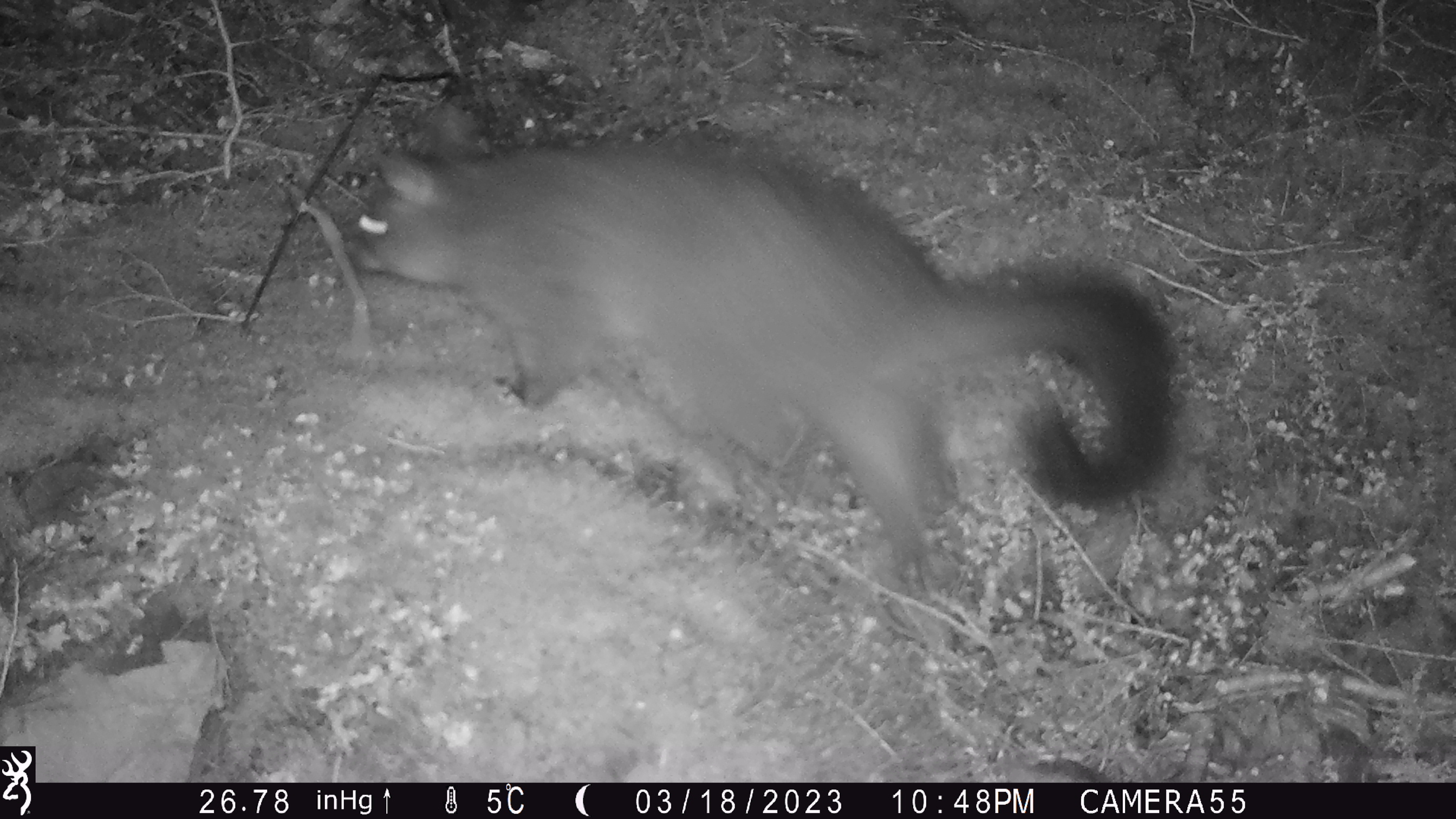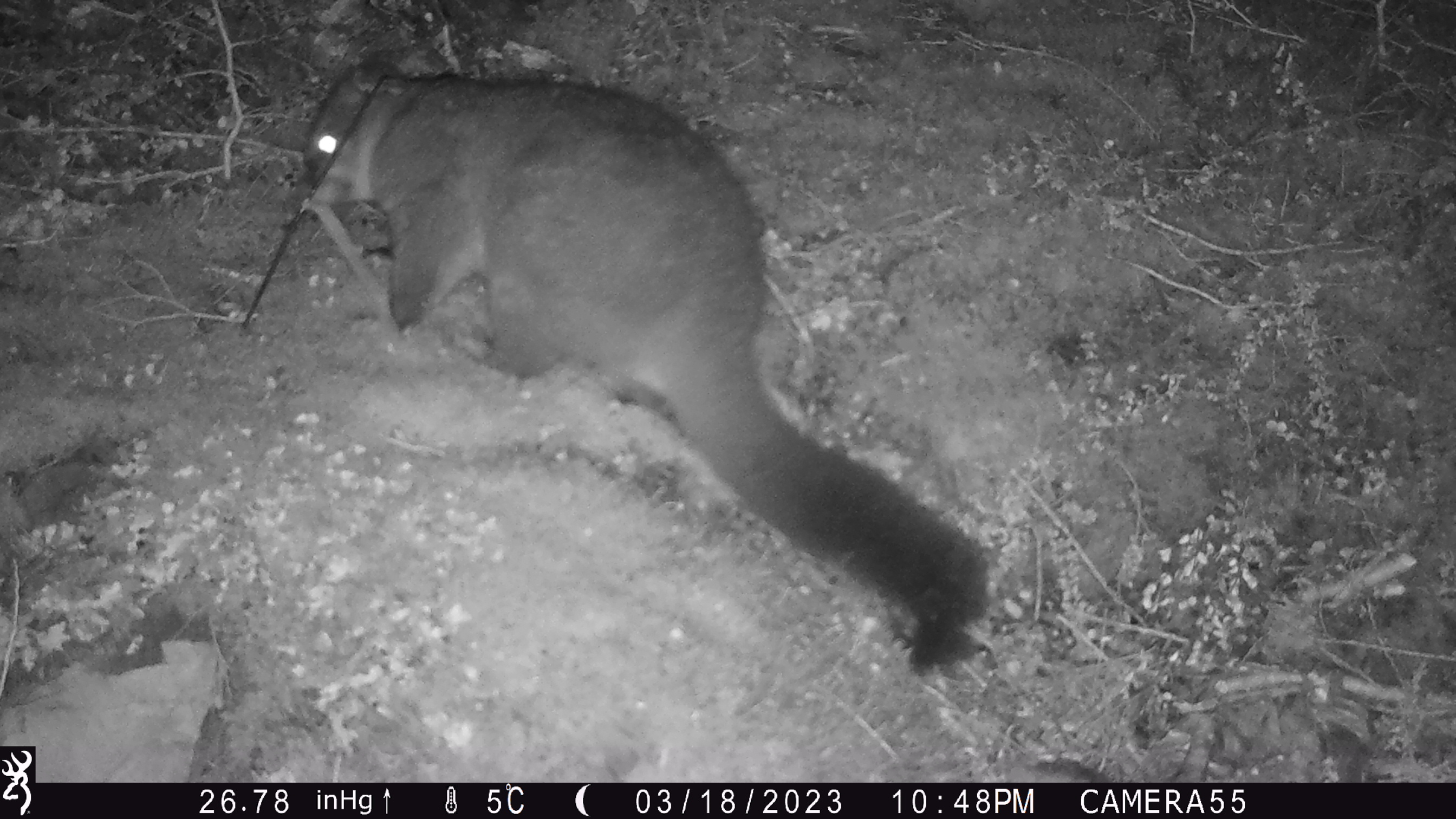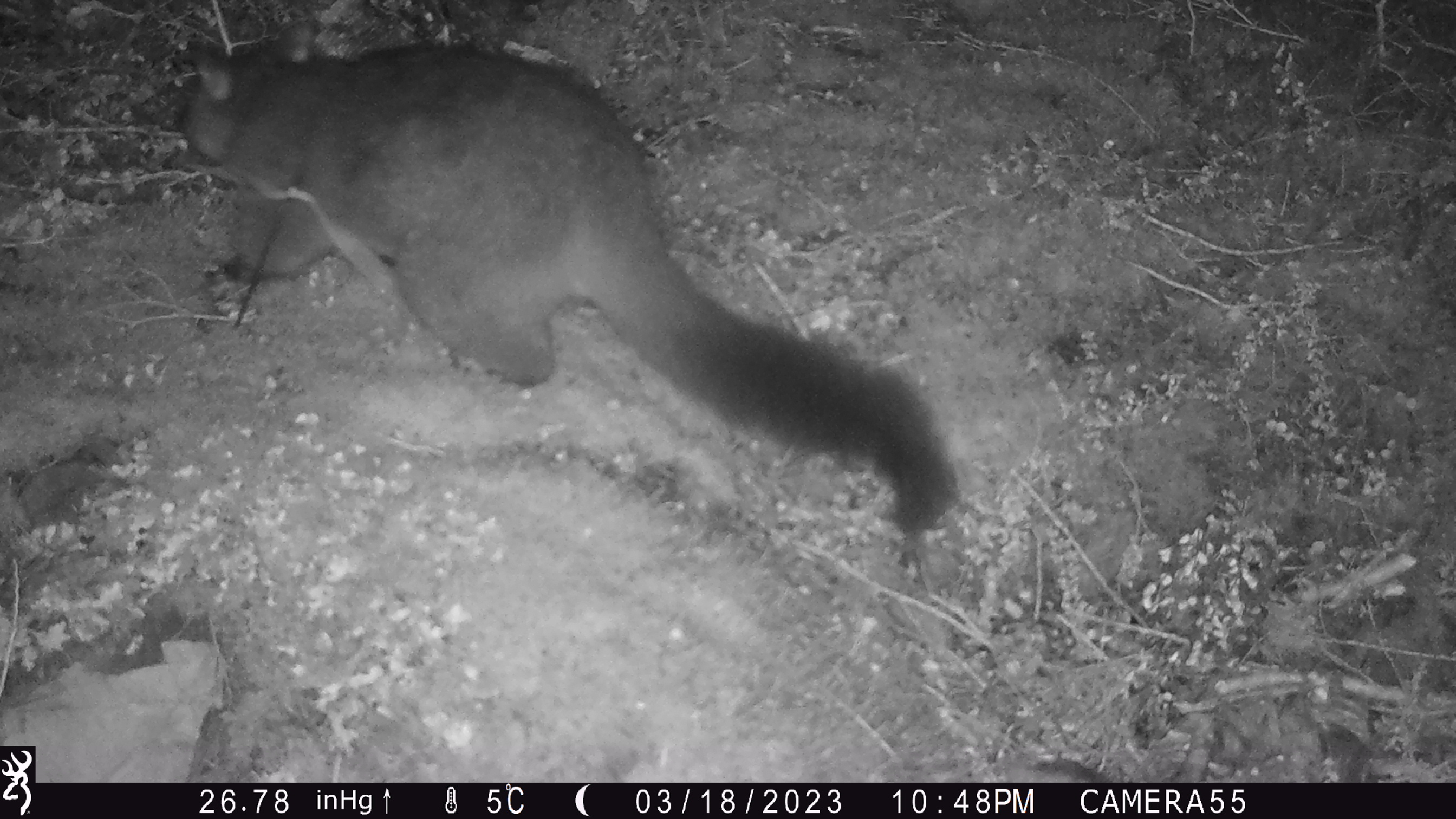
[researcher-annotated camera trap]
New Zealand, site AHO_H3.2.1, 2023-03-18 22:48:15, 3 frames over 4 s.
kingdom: Animalia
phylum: Chordata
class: Mammalia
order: Carnivora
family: Mustelidae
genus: Mustela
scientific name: Mustela erminea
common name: stoat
Stoat (Mustela erminea).